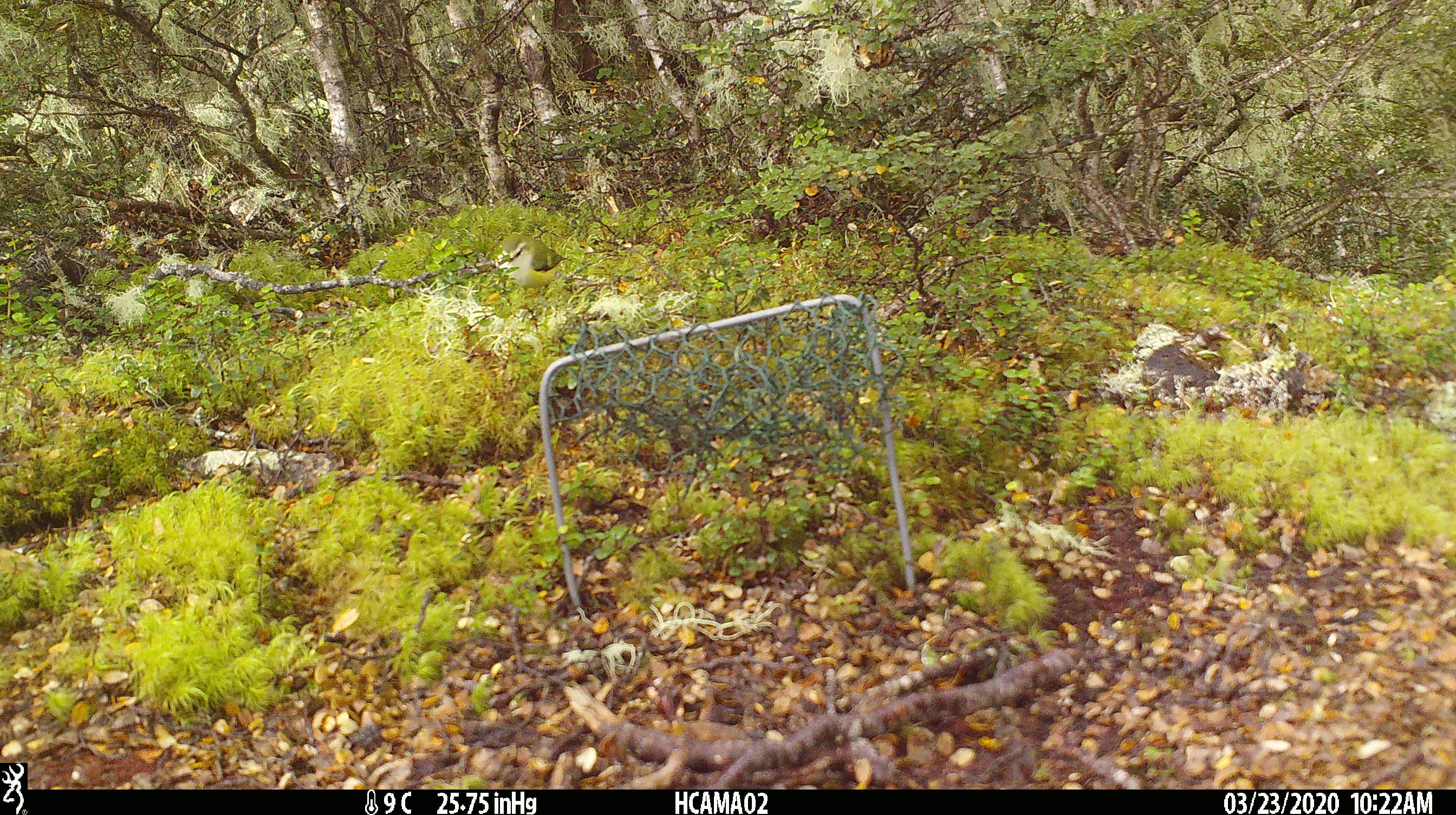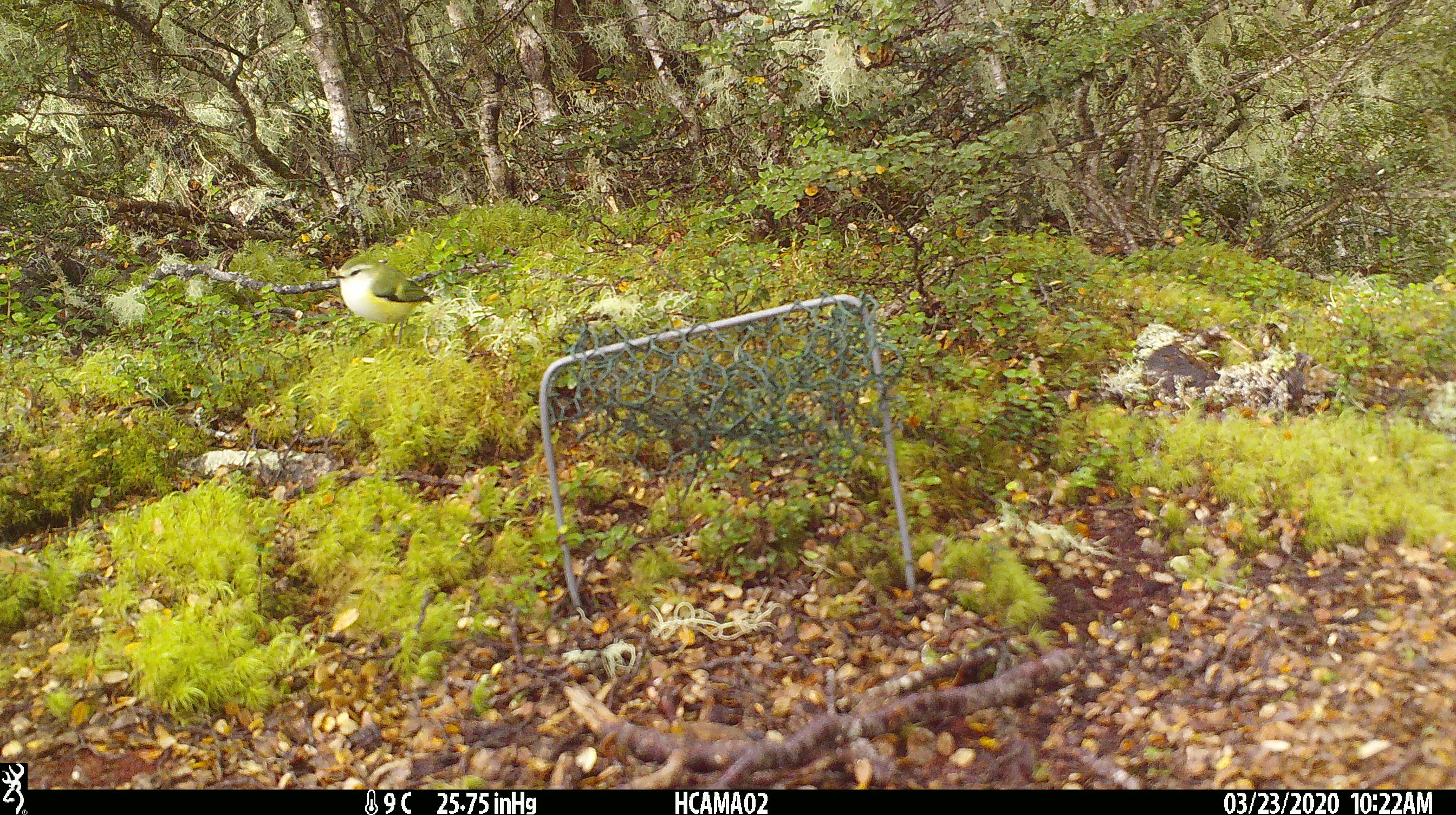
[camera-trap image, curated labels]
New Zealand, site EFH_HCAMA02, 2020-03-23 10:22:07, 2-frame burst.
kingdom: Animalia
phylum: Chordata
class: Aves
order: Passeriformes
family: Acanthisittidae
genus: Acanthisitta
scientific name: Acanthisitta chloris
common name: rifleman